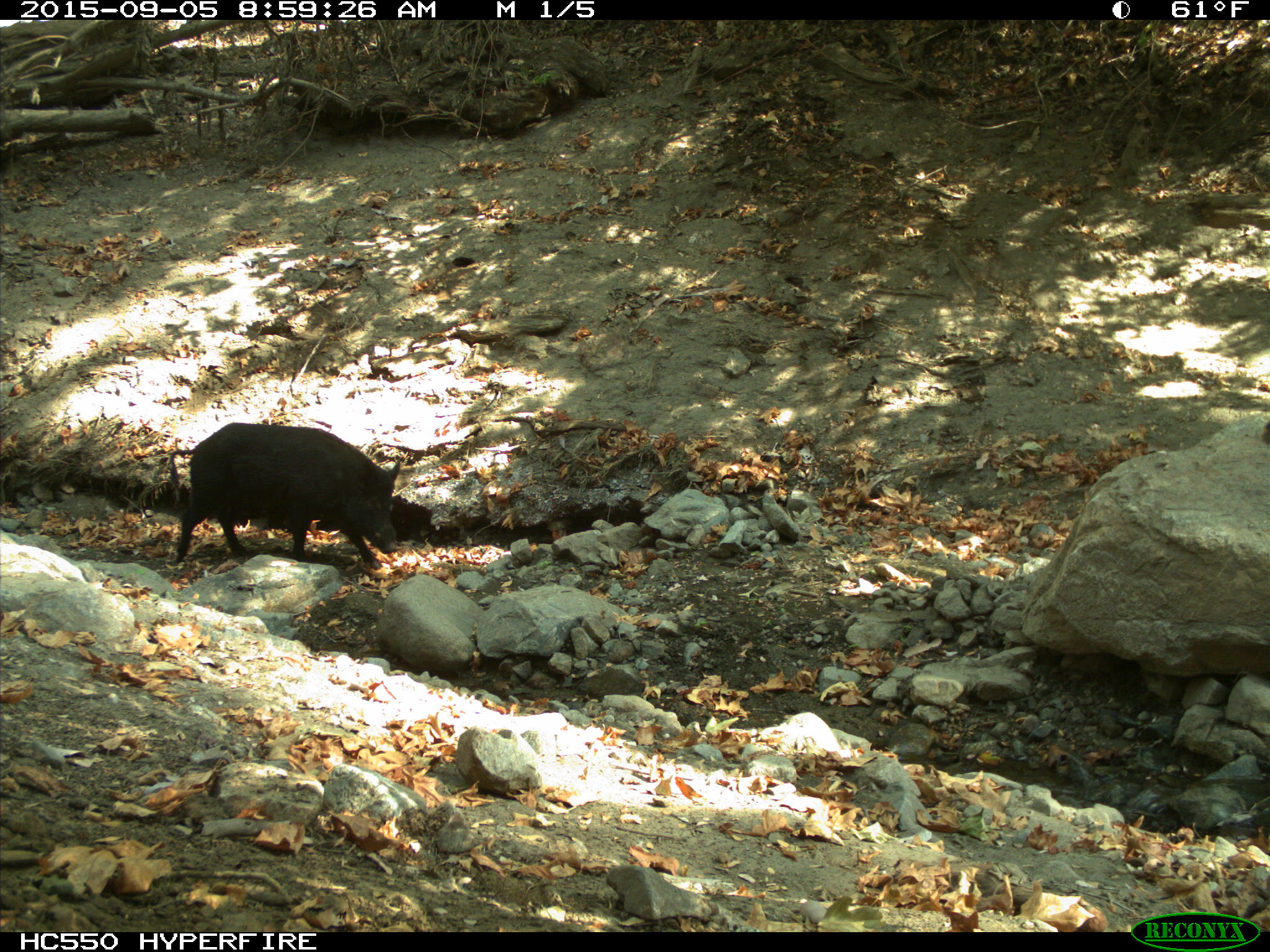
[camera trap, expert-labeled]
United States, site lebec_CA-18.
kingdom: Animalia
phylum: Chordata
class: Mammalia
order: Artiodactyla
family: Suidae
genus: Sus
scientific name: Sus scrofa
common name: wild boar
Sus scrofa (wild boar).